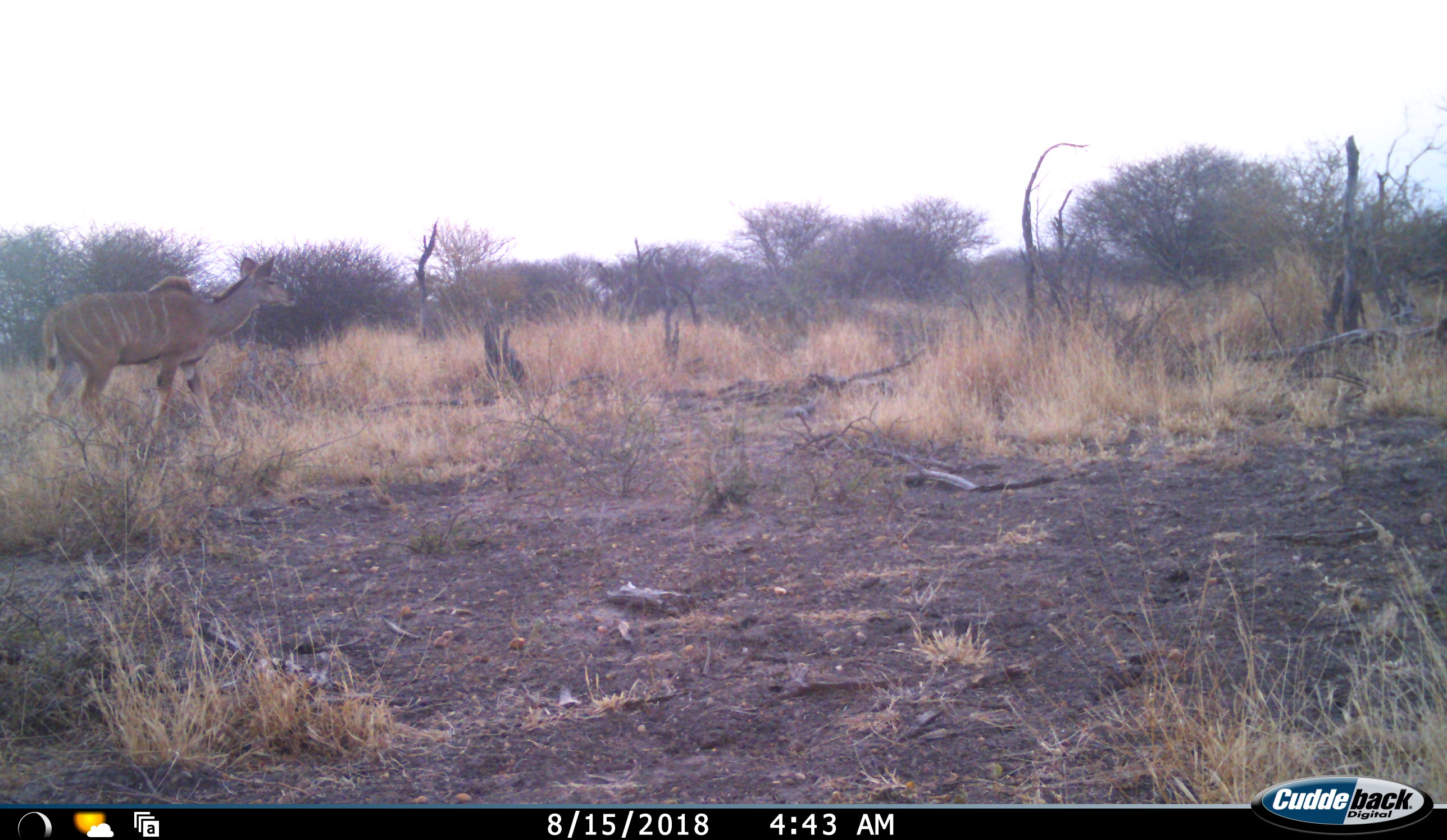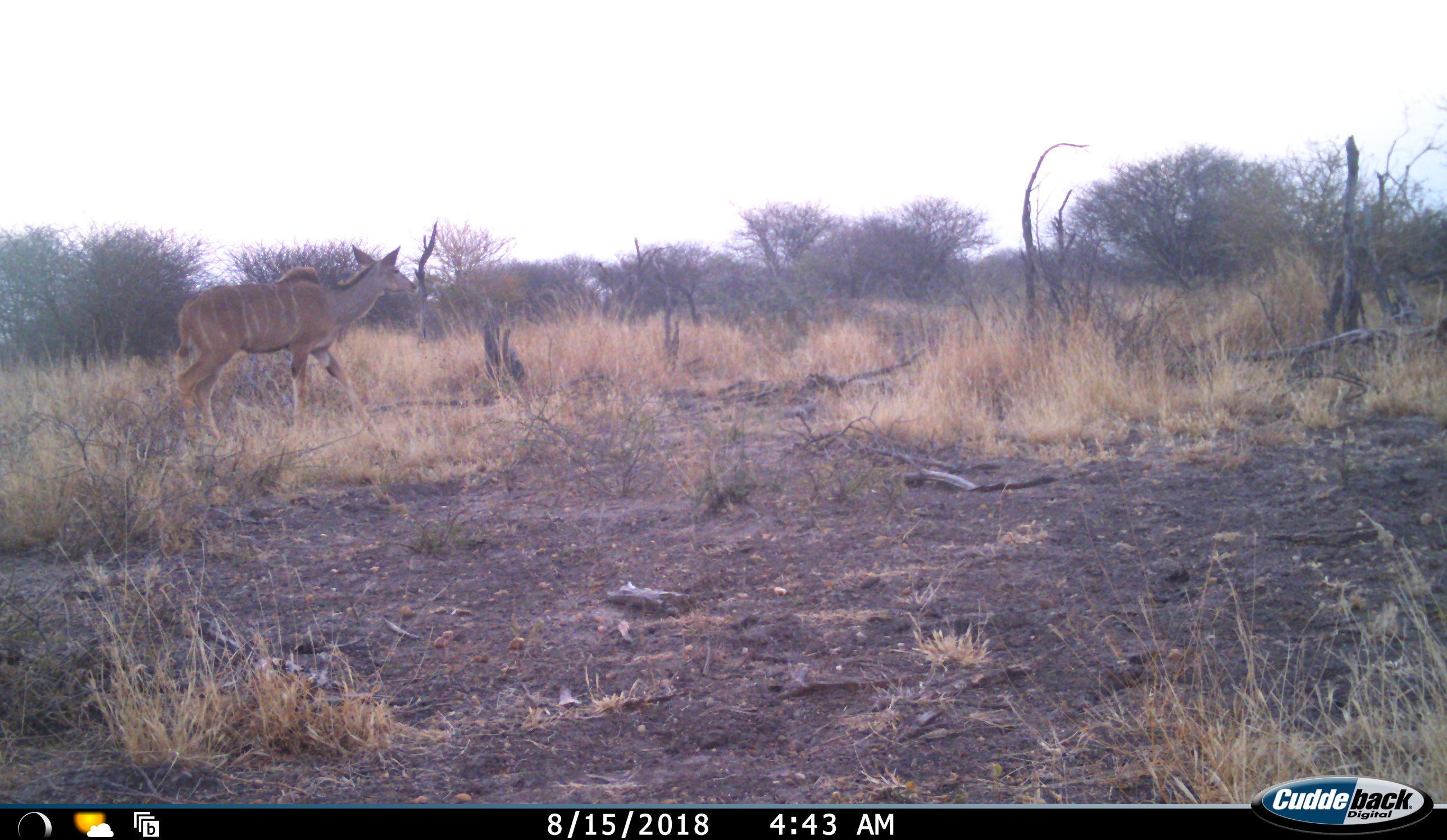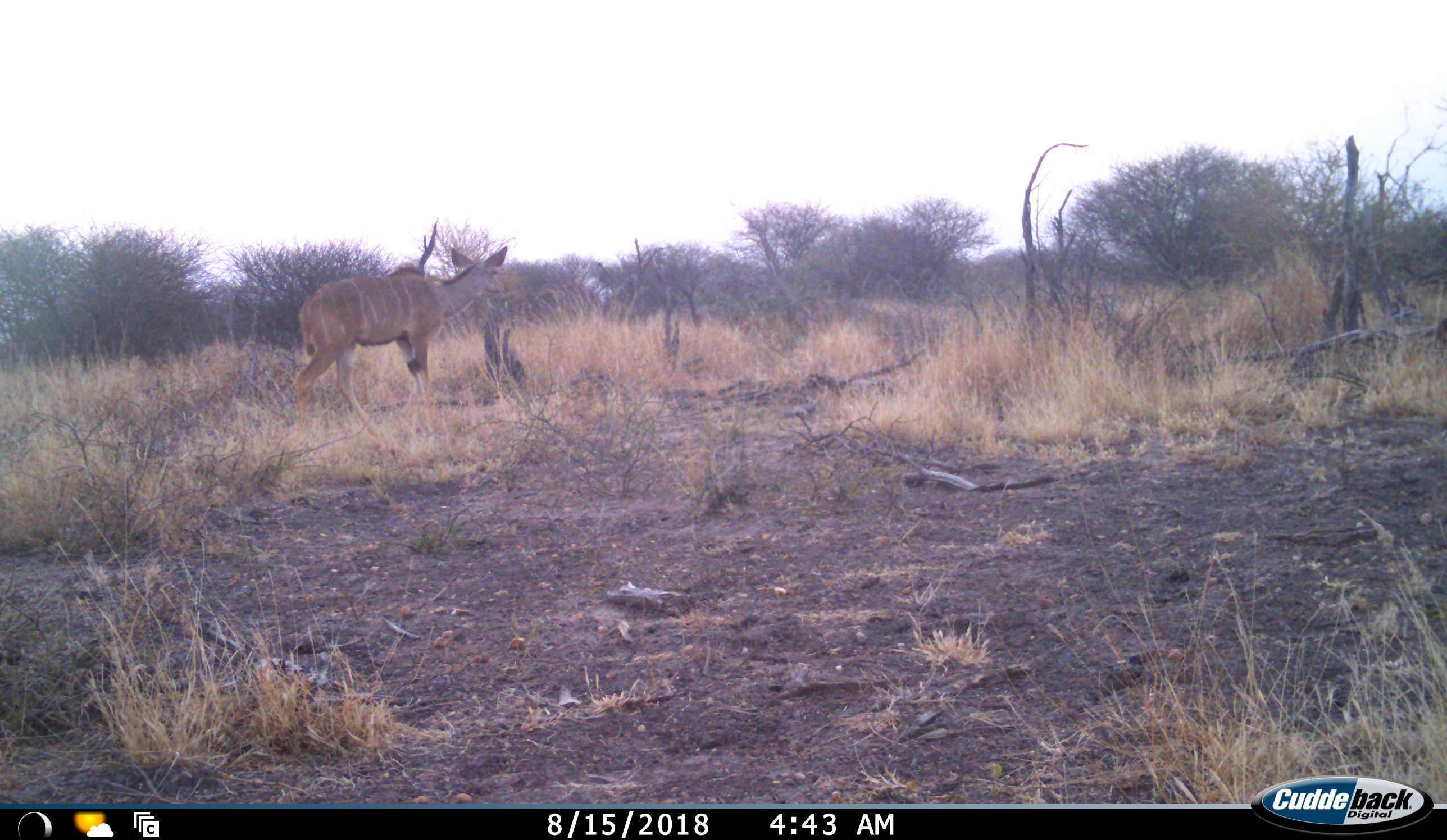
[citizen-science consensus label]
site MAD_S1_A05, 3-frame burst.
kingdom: Animalia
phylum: Chordata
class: Mammalia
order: Artiodactyla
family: Bovidae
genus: Tragelaphus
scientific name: Tragelaphus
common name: kudu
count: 1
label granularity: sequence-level